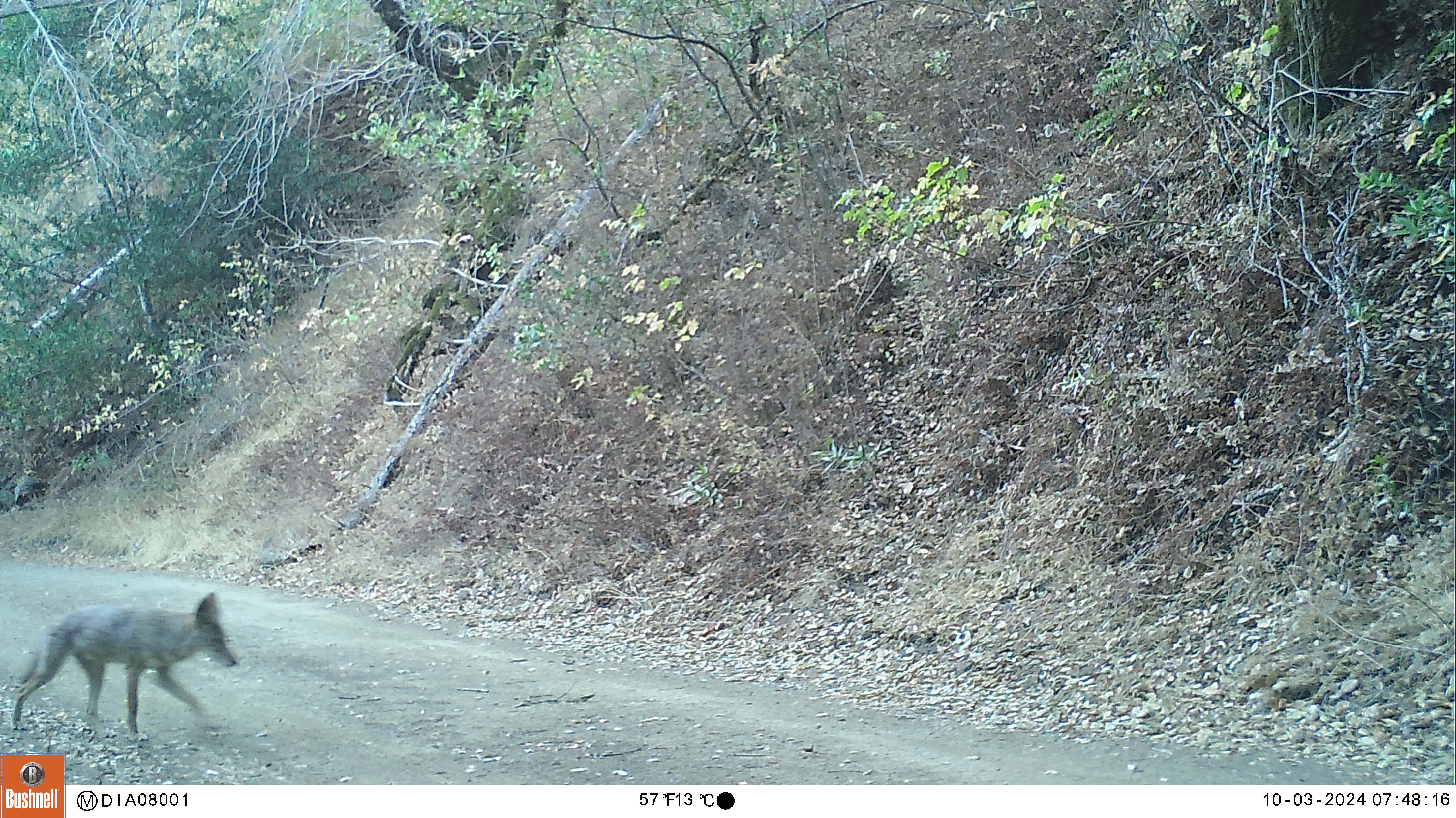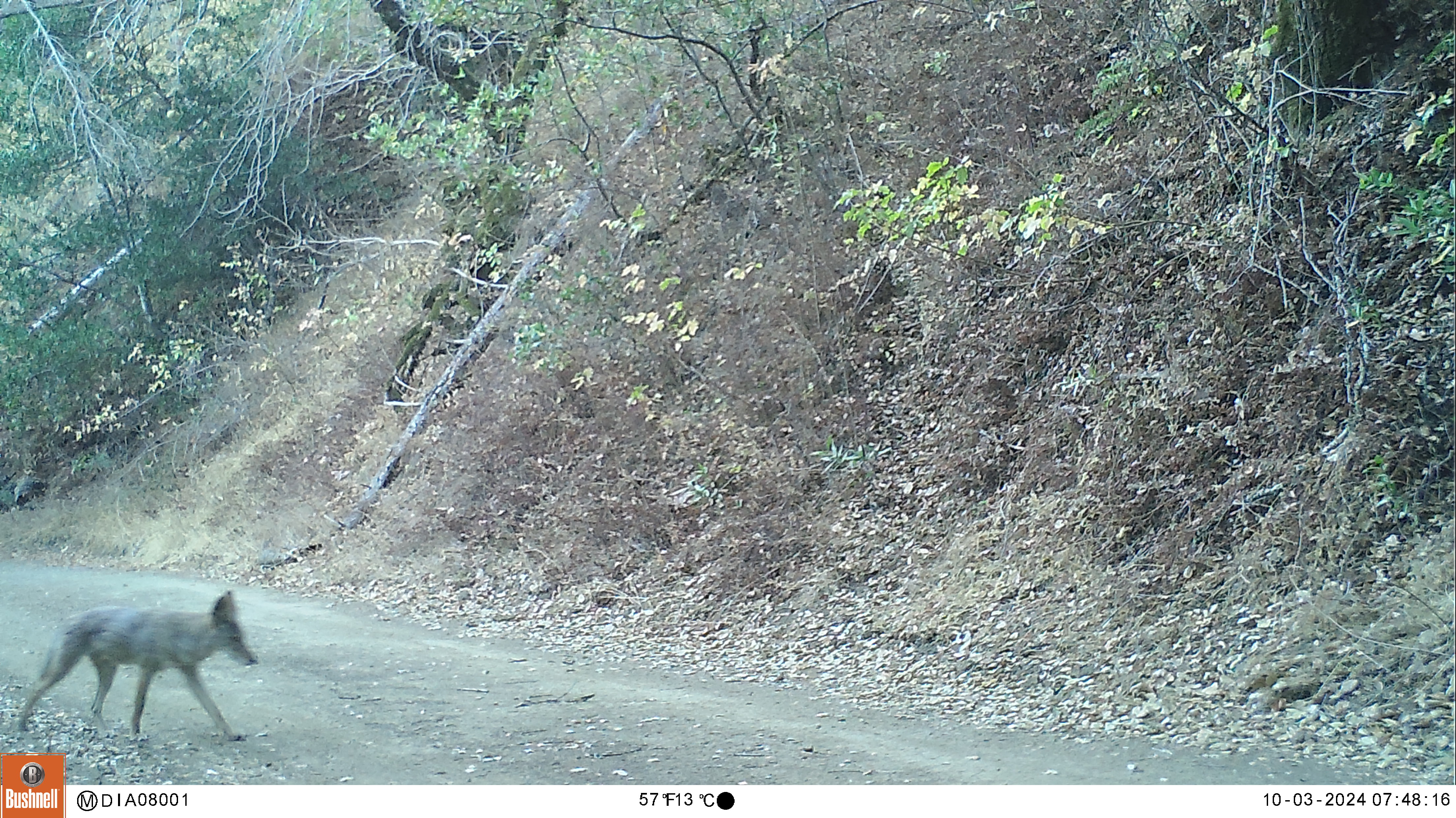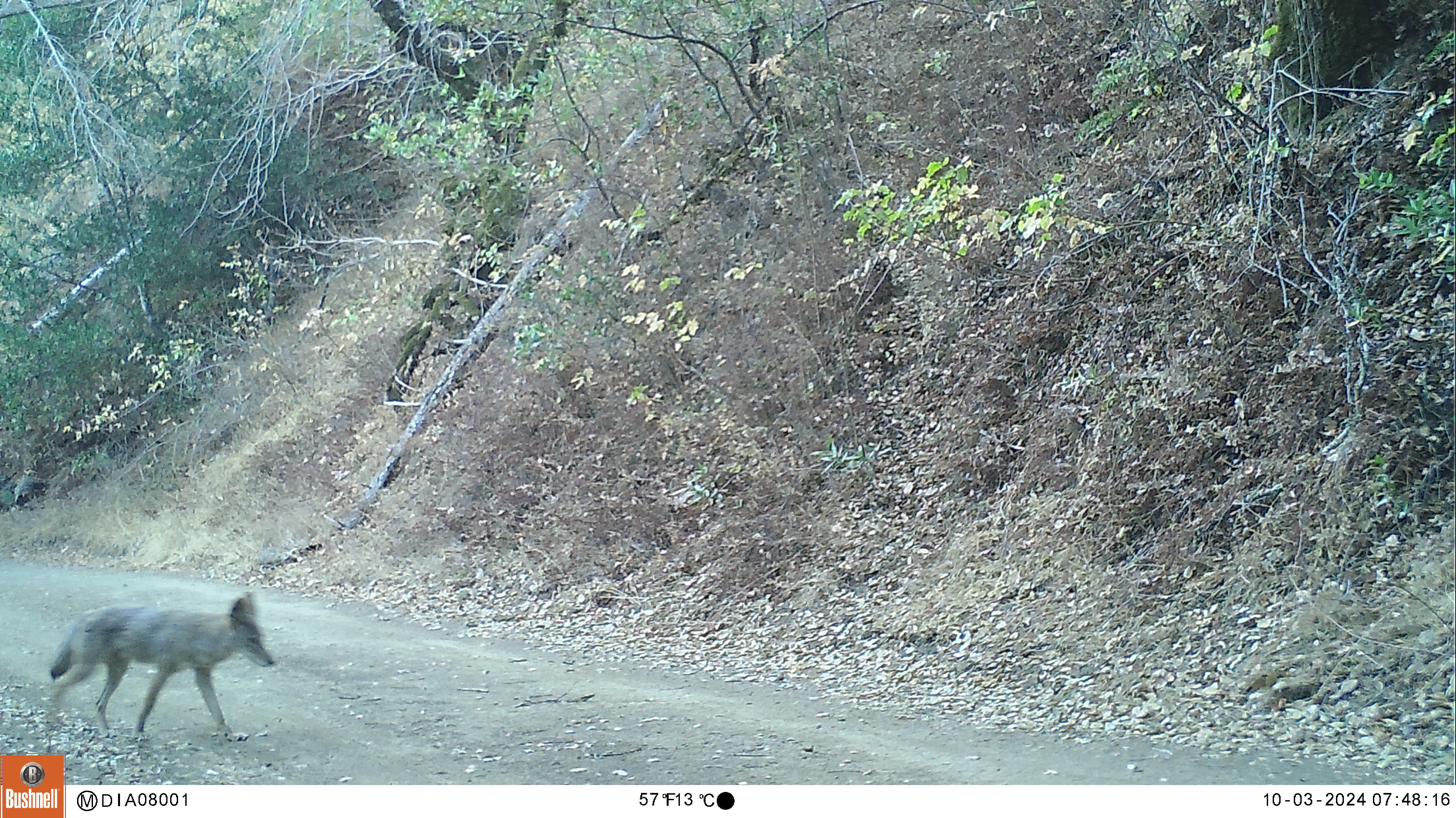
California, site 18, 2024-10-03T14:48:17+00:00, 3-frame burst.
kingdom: Animalia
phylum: Chordata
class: Mammalia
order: Carnivora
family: Canidae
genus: Canis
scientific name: Canis latrans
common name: coyote